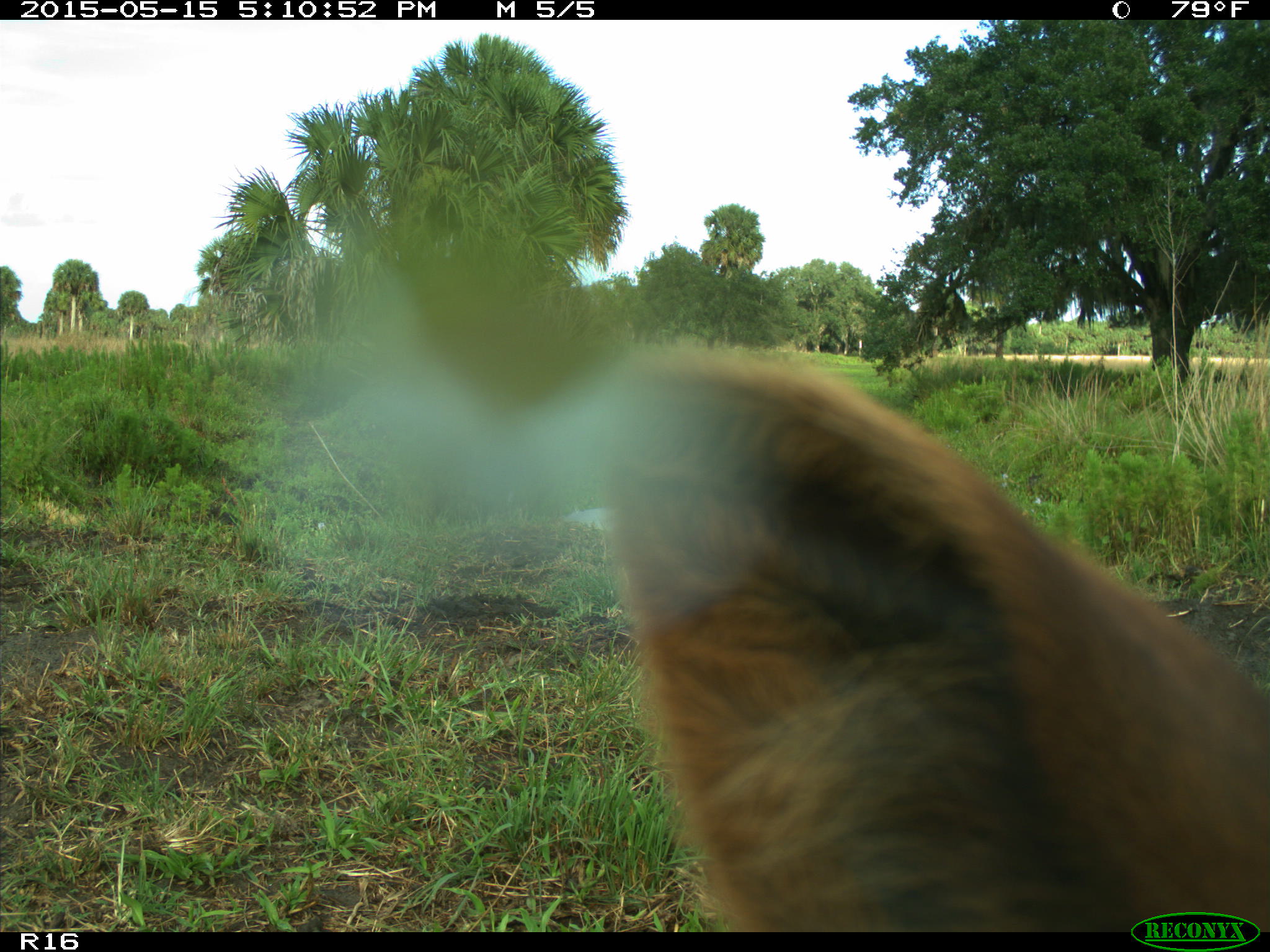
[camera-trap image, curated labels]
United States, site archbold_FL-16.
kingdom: Animalia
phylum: Chordata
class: Mammalia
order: Artiodactyla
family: Bovidae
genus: Bos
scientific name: Bos taurus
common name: domestic cow